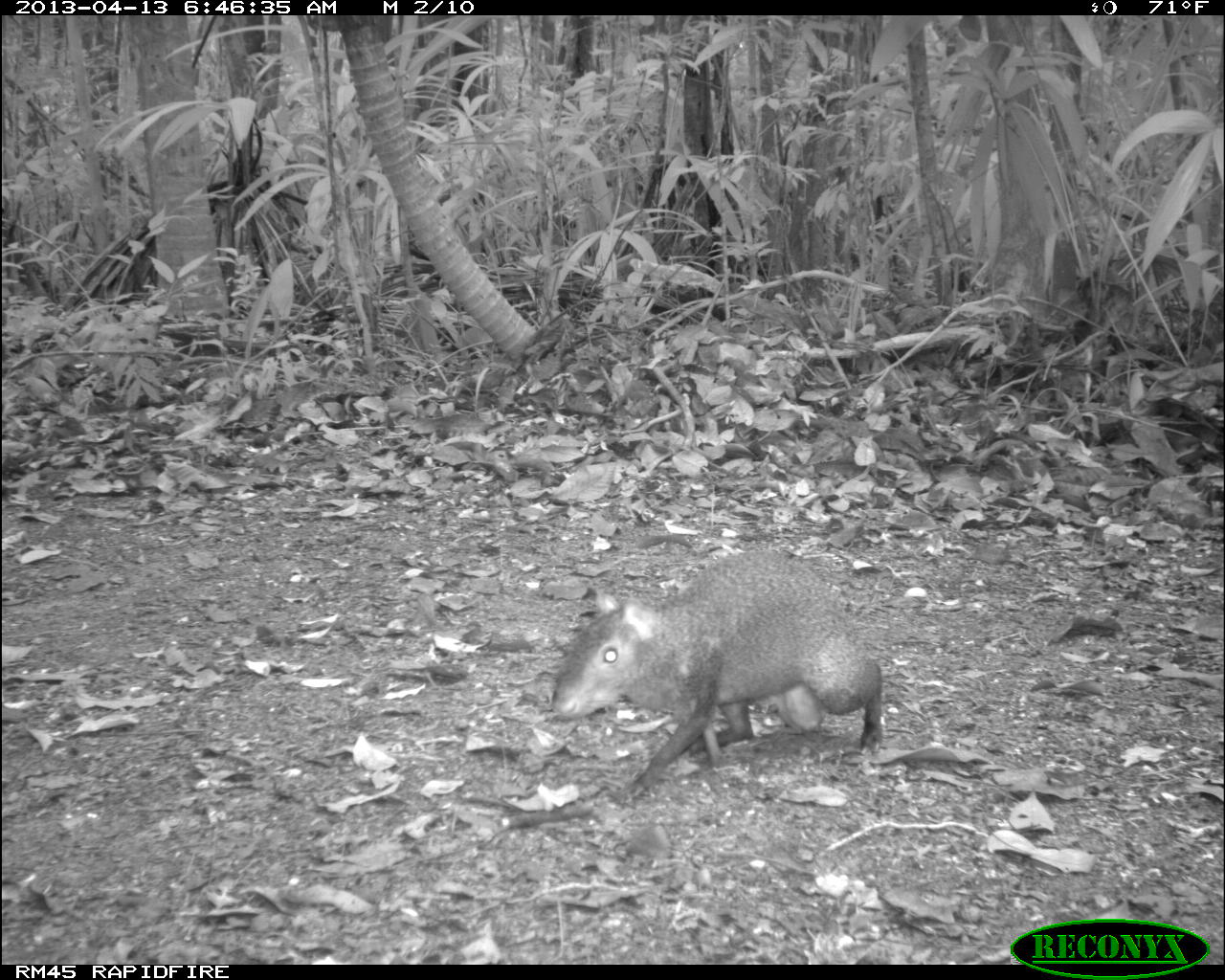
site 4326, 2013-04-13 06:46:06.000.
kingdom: Animalia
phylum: Chordata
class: Mammalia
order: Rodentia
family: Dasyproctidae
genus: Dasyprocta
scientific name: Dasyprocta punctata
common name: central american agouti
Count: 1.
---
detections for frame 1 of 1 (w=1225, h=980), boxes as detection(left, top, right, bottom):
dasyprocta punctata: detection(547, 541, 887, 803)